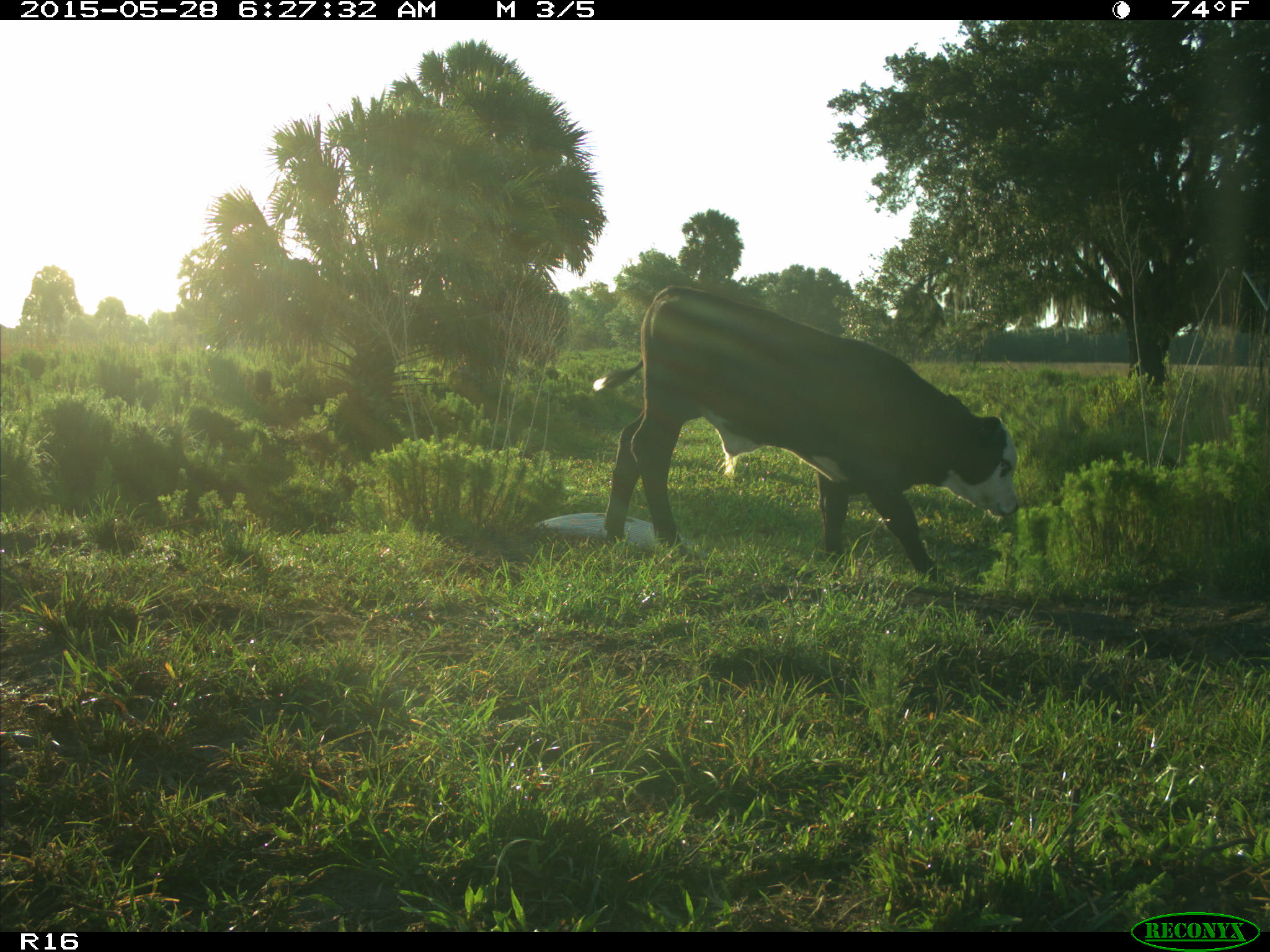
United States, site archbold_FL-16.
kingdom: Animalia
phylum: Chordata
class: Mammalia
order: Artiodactyla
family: Bovidae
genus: Bos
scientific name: Bos taurus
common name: domestic cow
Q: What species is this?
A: Bos taurus (domestic cow).